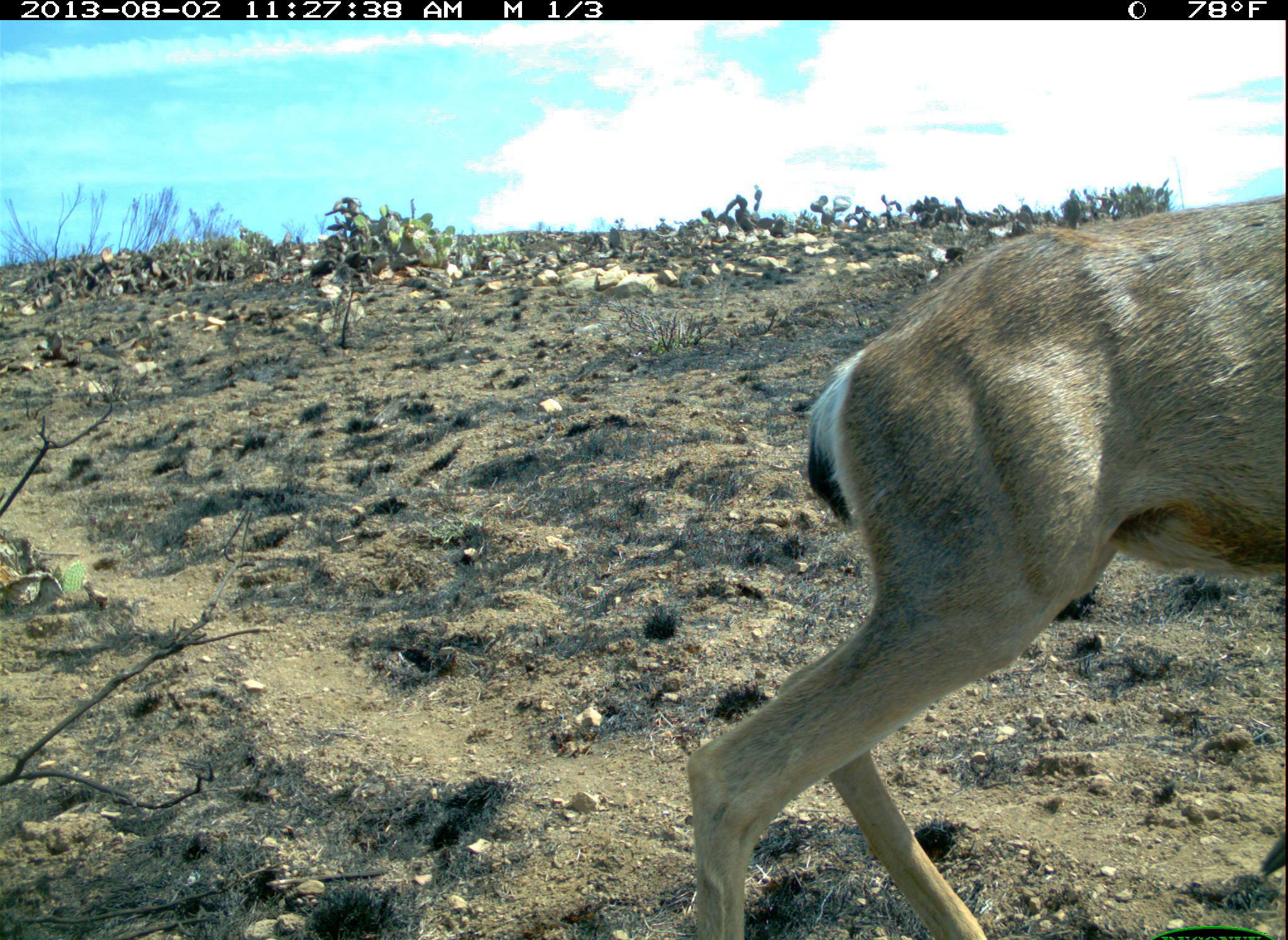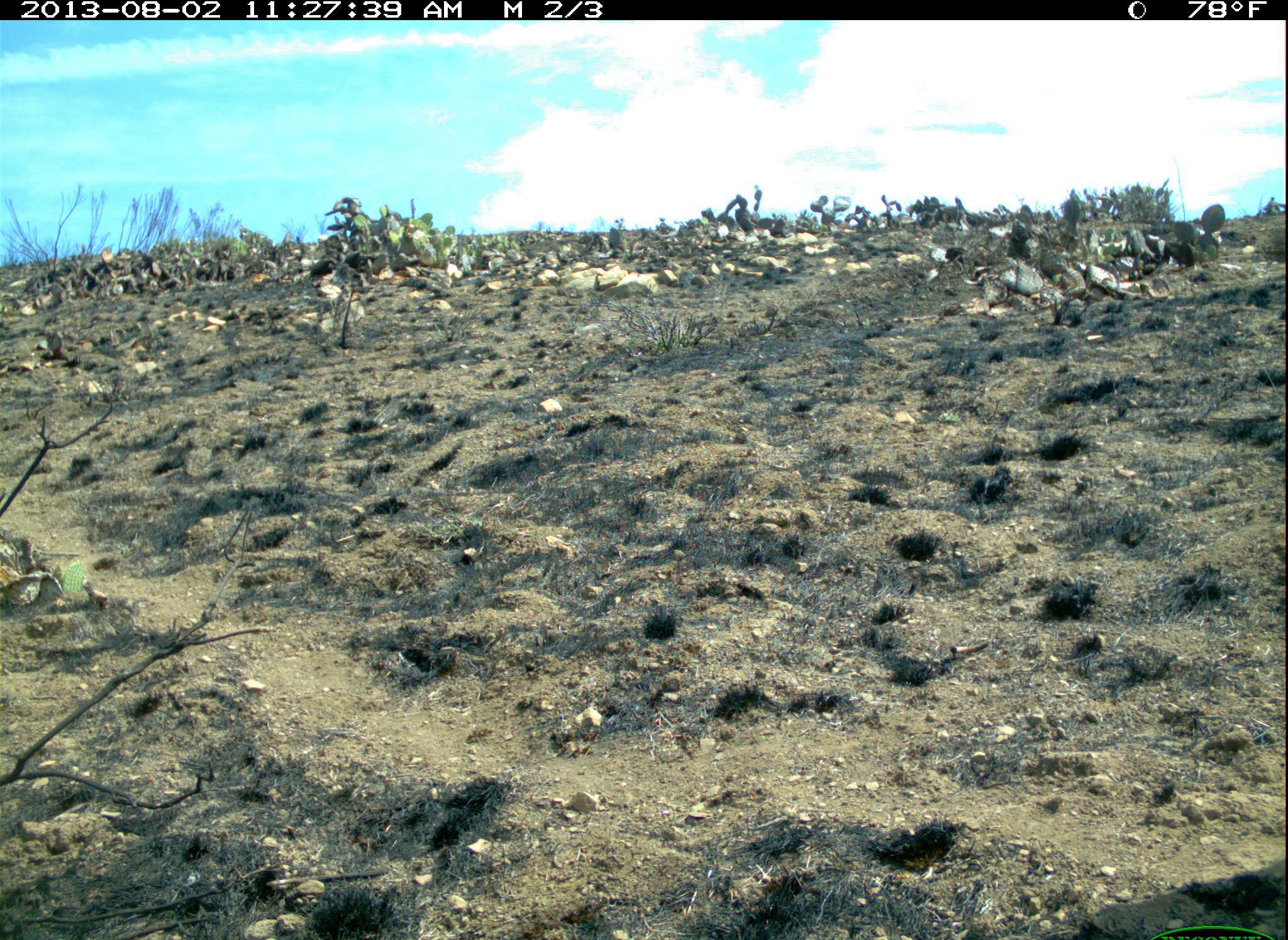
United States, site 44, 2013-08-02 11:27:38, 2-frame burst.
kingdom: Animalia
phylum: Chordata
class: Mammalia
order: Artiodactyla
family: Cervidae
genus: Odocoileus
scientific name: Odocoileus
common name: deer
Deer (Odocoileus).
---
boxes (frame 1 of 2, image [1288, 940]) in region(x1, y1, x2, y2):
deer: region(685, 192, 1288, 940)